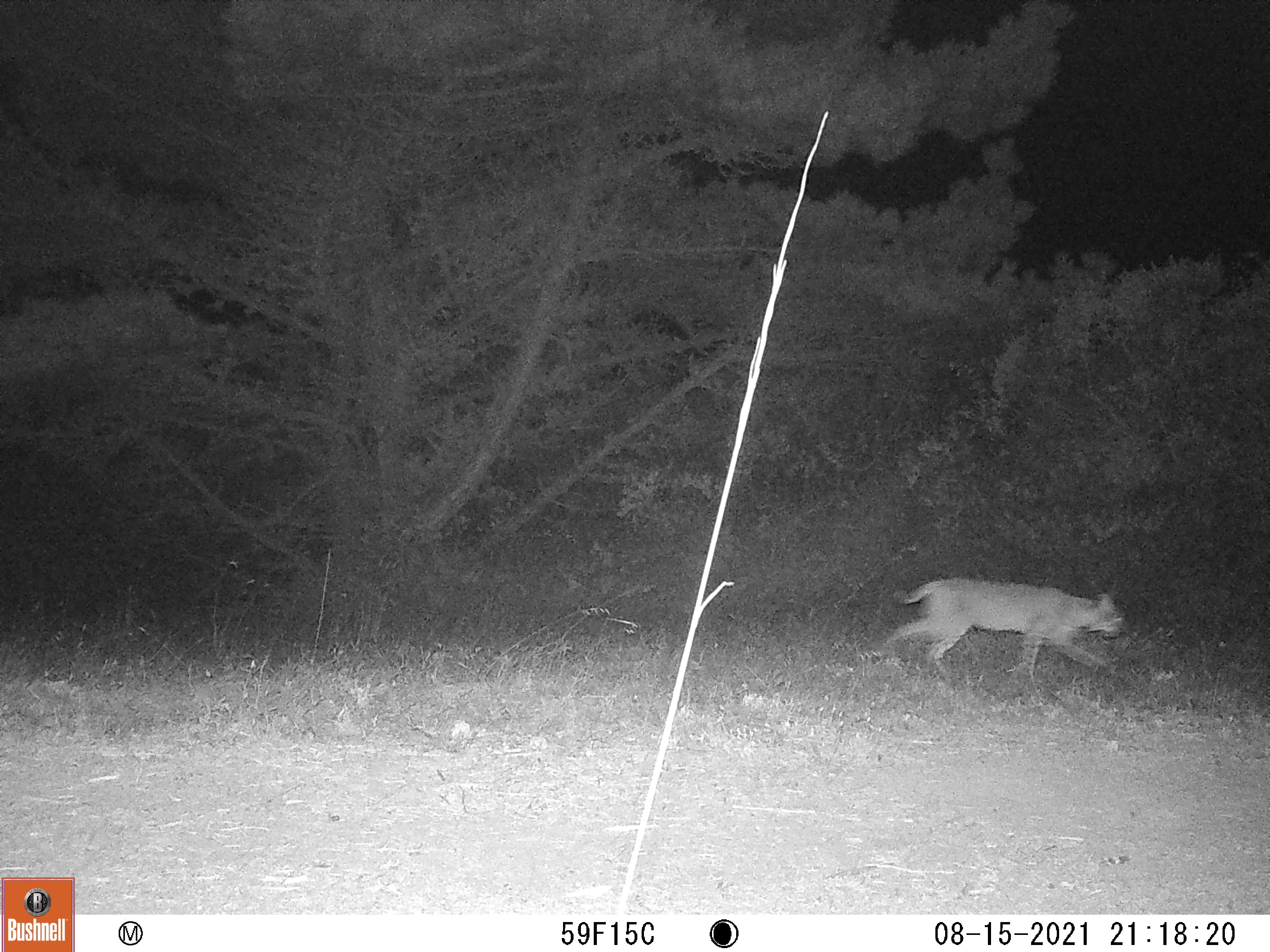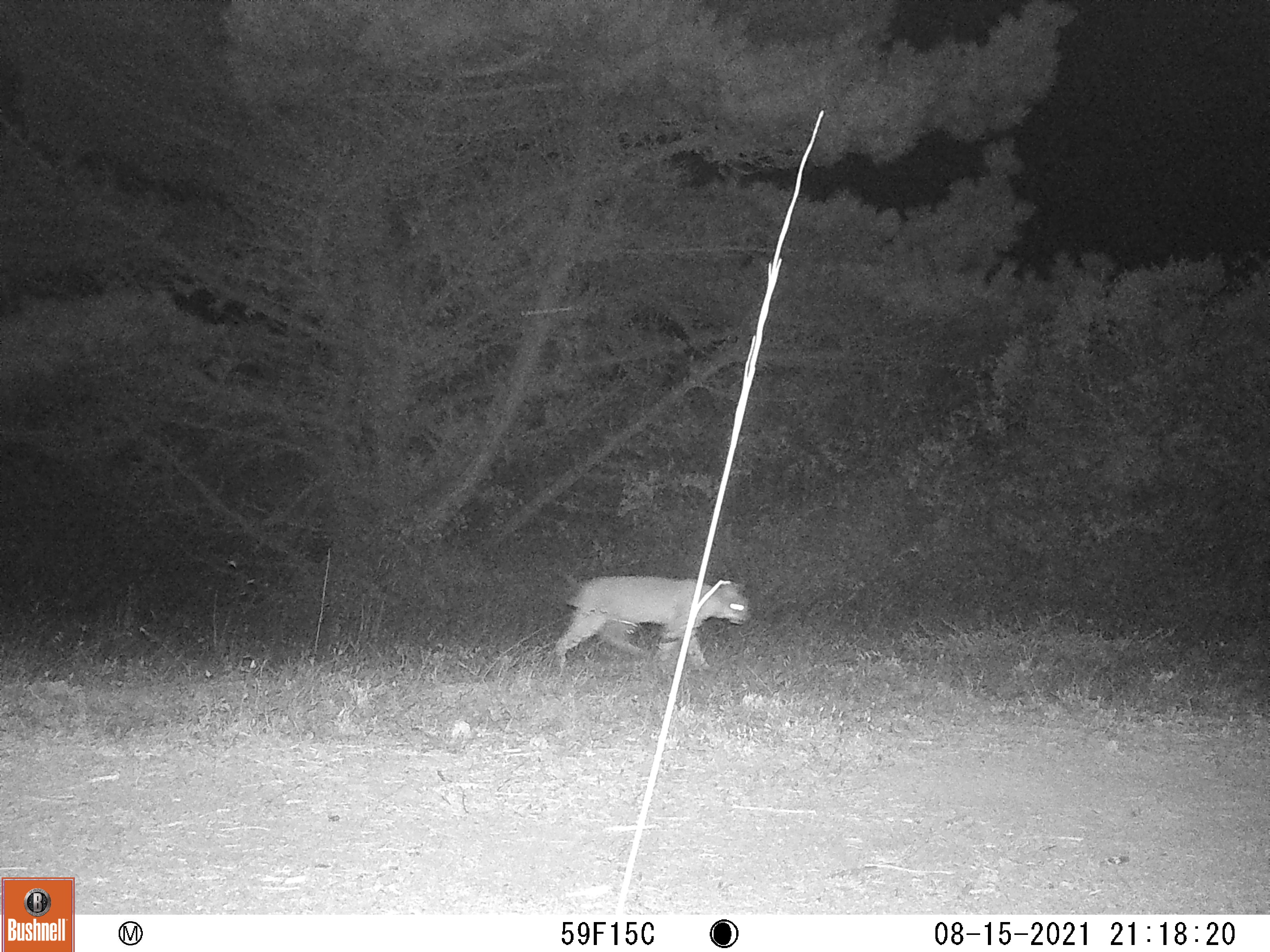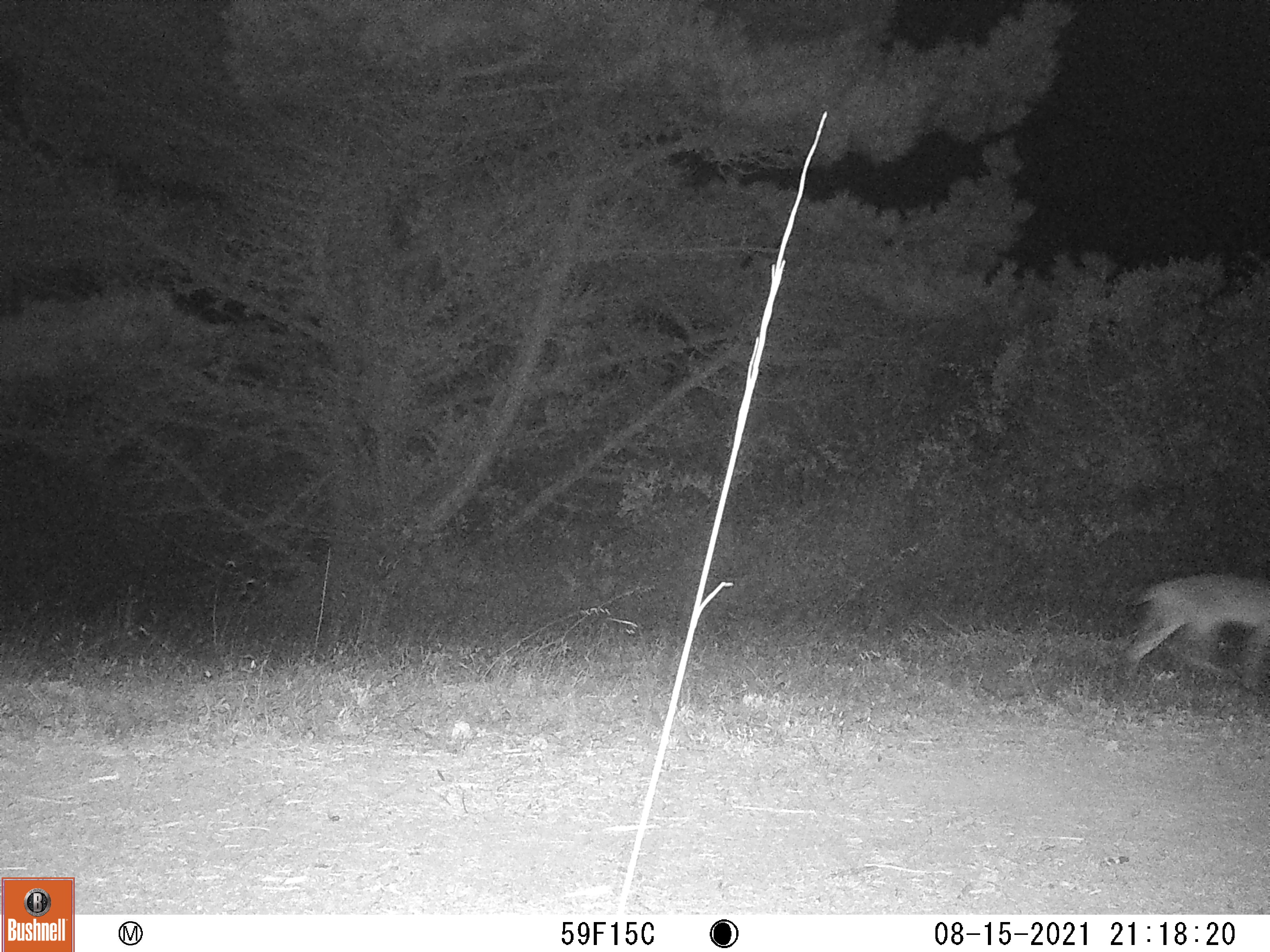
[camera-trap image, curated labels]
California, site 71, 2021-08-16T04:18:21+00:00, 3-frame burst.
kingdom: Animalia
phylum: Chordata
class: Mammalia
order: Carnivora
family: Felidae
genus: Lynx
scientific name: Lynx rufus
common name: bobcat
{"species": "bobcat (Lynx rufus)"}